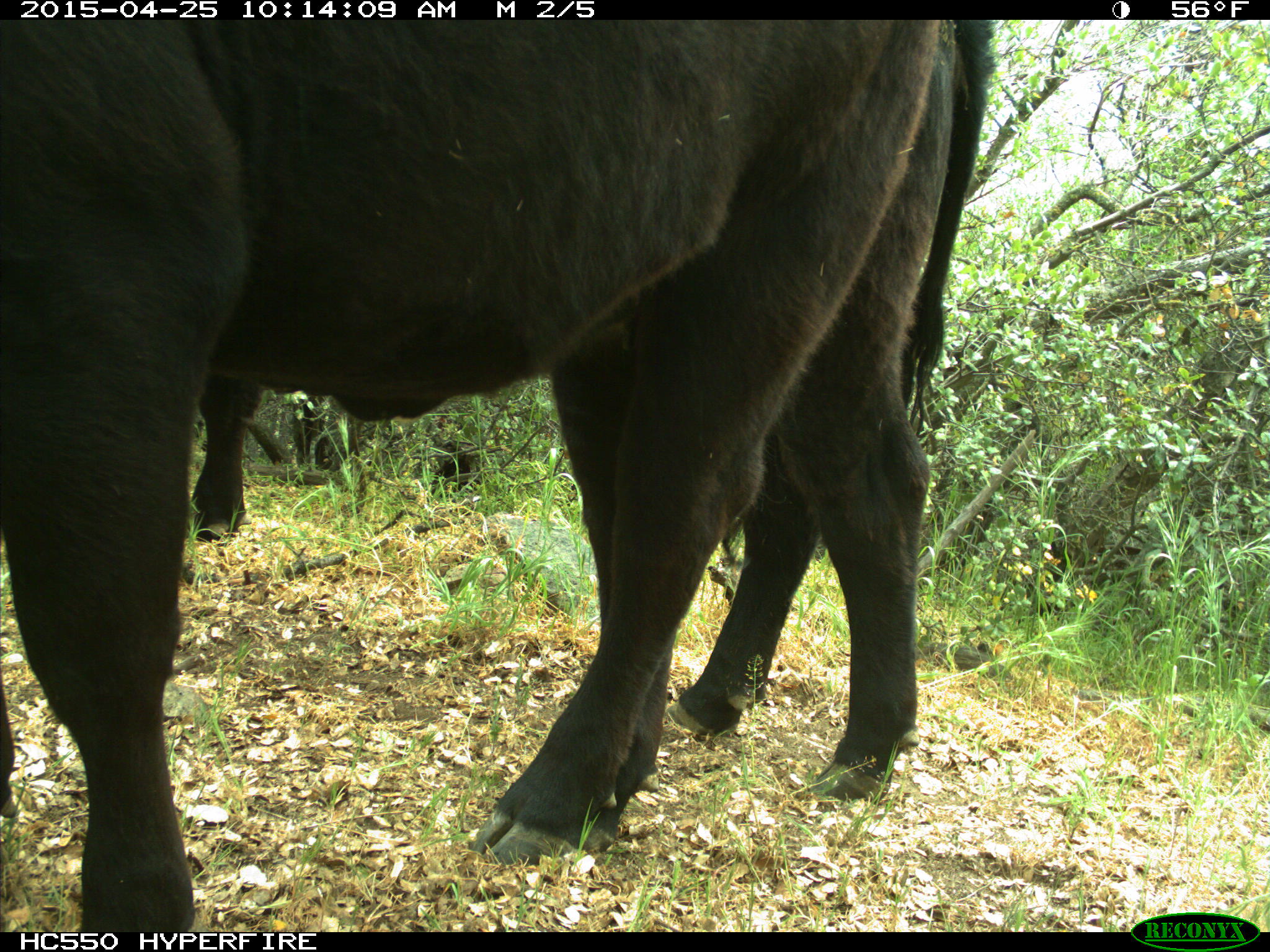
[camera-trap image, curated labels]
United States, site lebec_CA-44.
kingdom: Animalia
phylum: Chordata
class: Mammalia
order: Artiodactyla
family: Suidae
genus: Sus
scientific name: Sus scrofa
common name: wild boar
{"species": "Sus scrofa (wild boar)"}